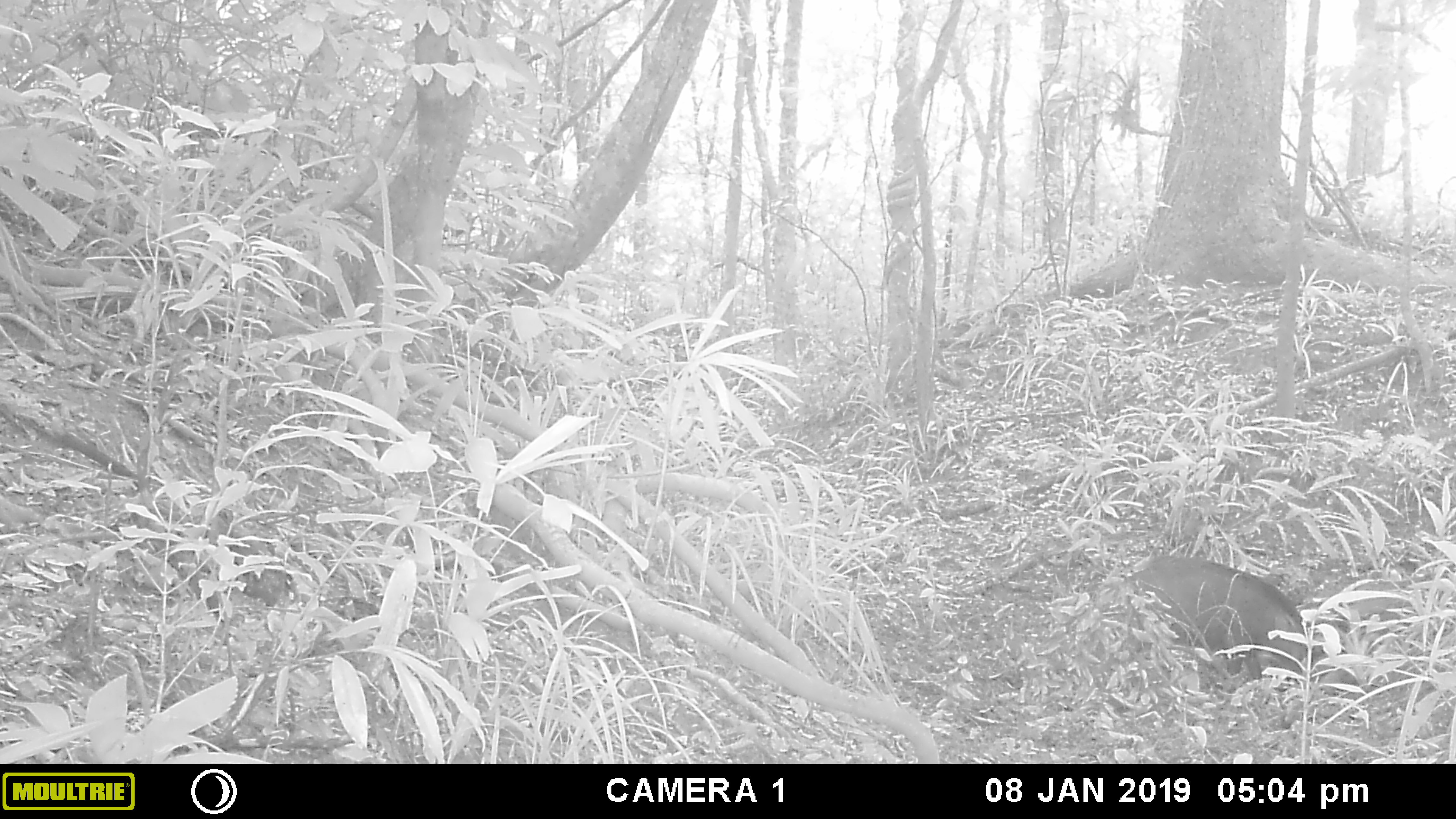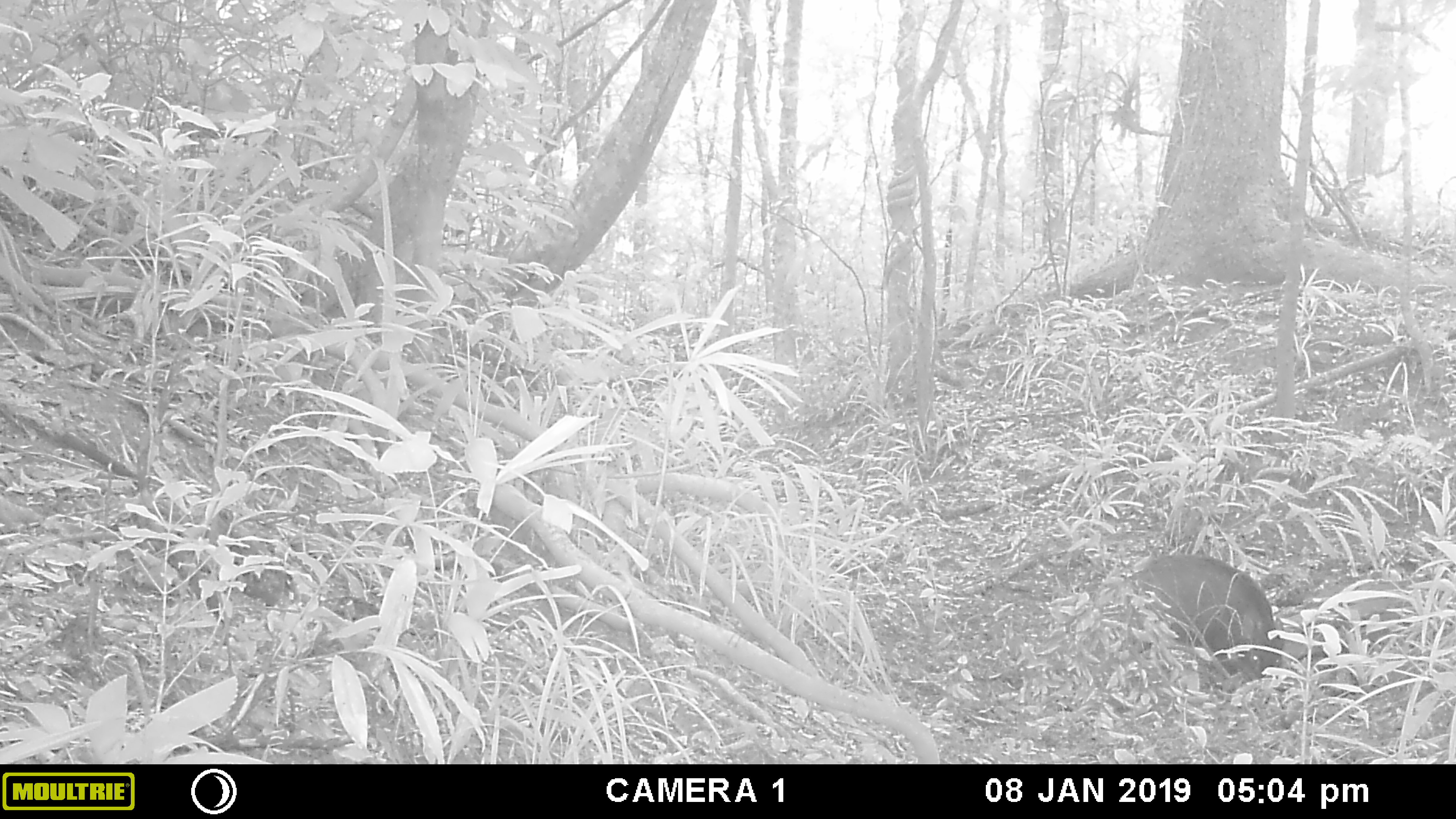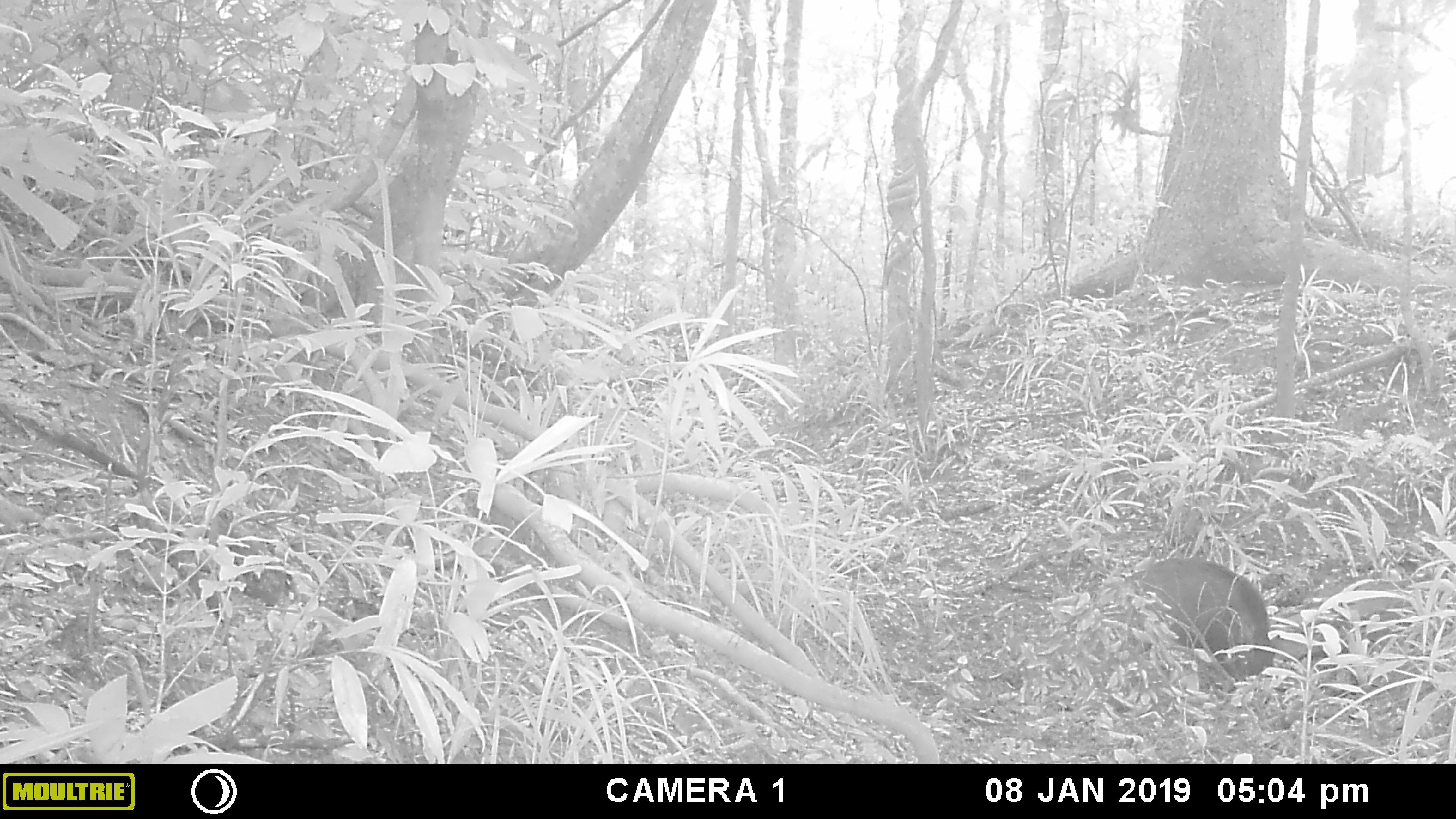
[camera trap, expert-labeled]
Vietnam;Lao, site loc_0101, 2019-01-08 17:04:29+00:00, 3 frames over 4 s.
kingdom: Animalia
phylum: Chordata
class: Mammalia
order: Artiodactyla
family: Suidae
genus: Sus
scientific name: Sus scrofa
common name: eurasian wild pig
Eurasian wild pig (Sus scrofa). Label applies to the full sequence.